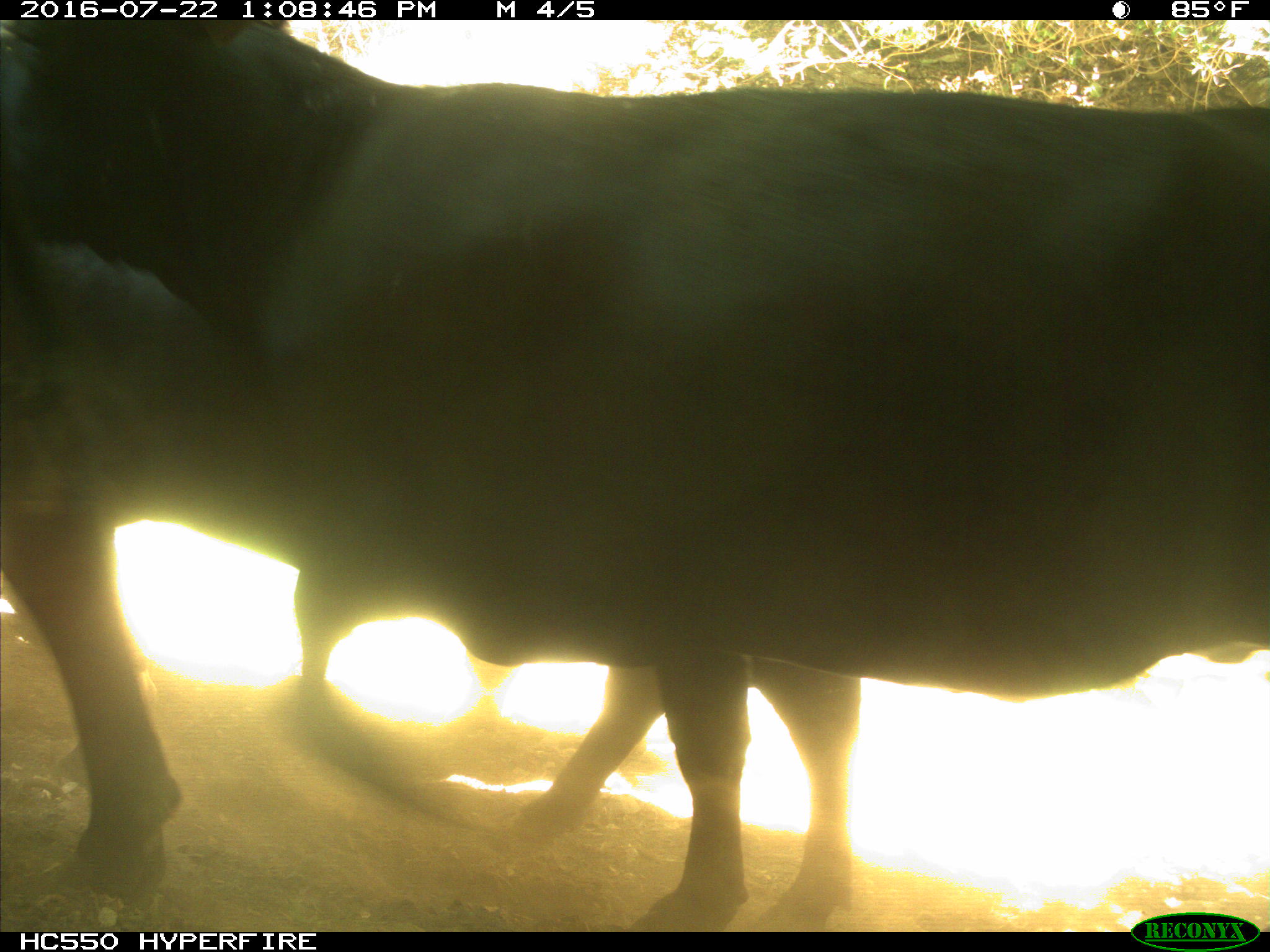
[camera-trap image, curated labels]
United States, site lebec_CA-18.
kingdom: Animalia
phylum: Chordata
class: Mammalia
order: Artiodactyla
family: Bovidae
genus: Bos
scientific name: Bos taurus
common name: domestic cow